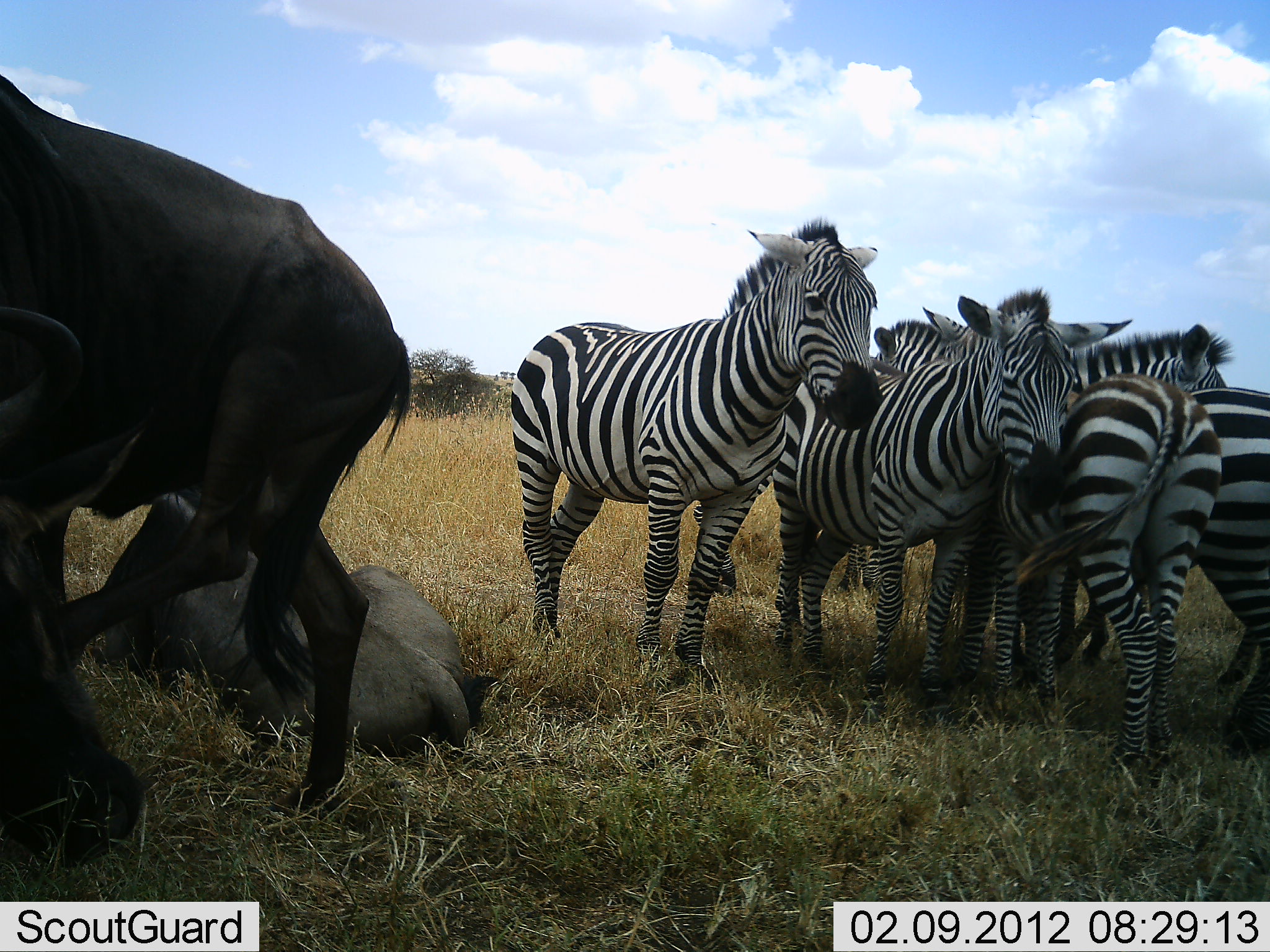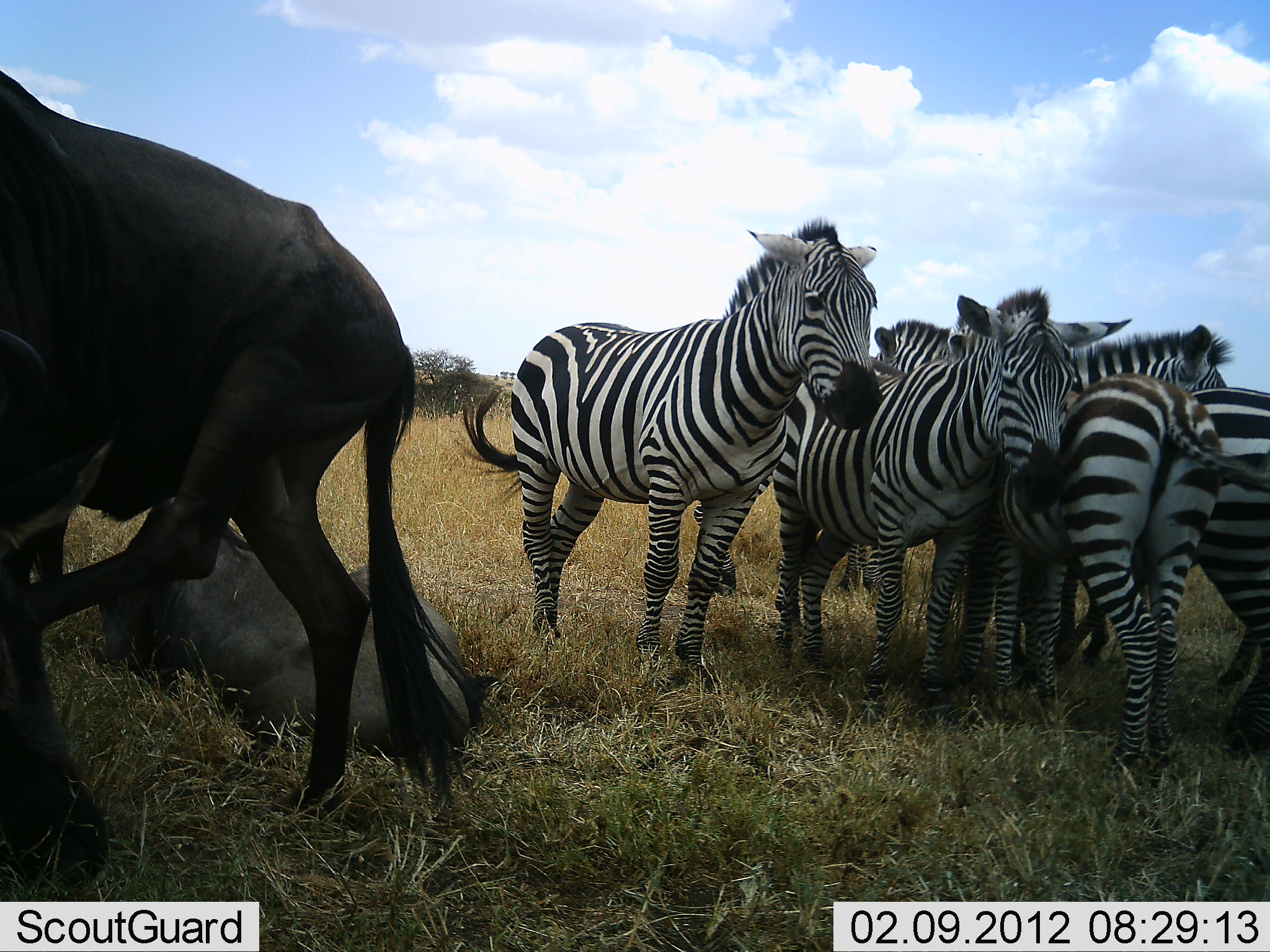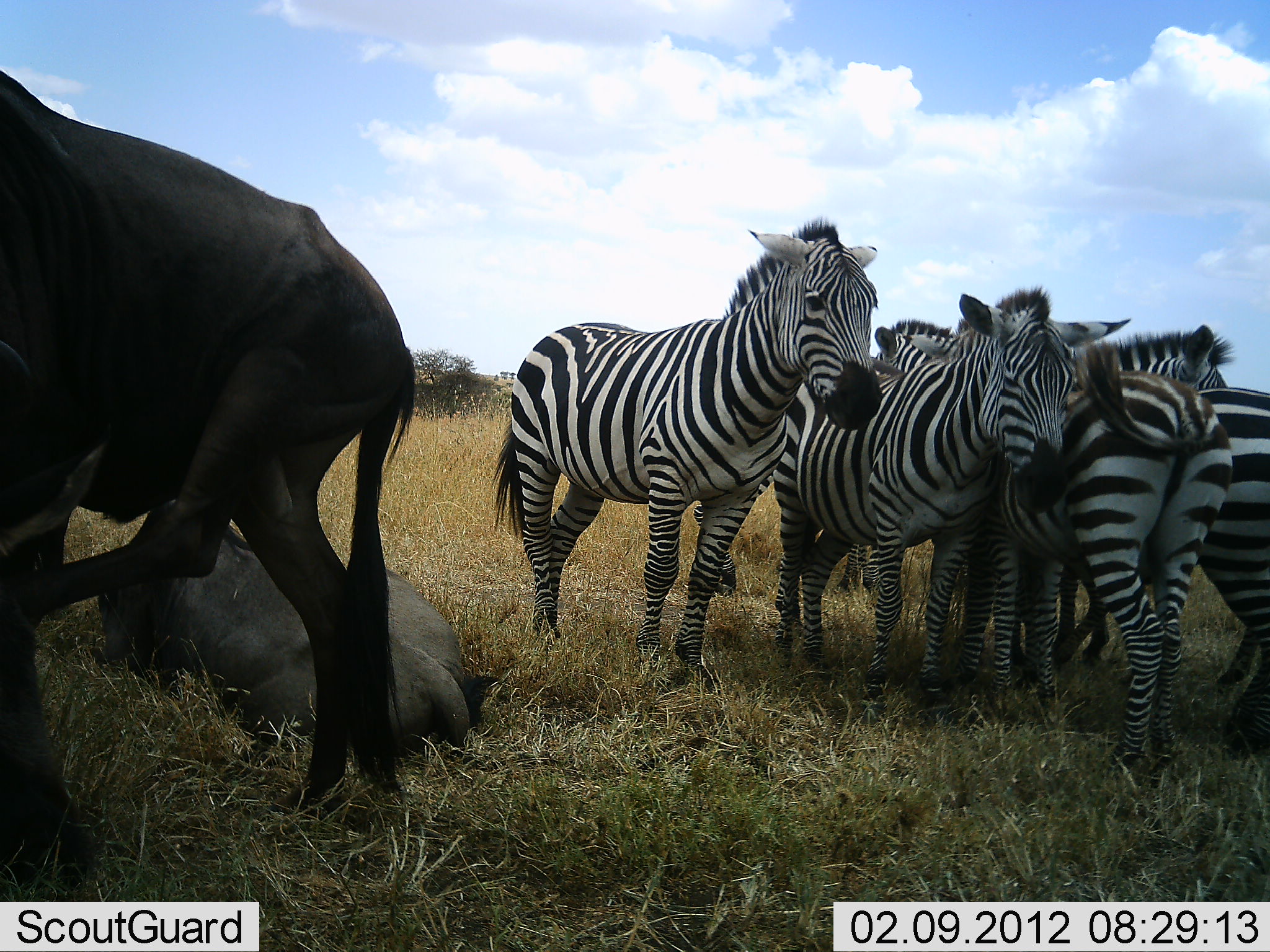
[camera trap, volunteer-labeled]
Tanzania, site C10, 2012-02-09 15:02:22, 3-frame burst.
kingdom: Animalia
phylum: Chordata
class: Mammalia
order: Artiodactyla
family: Bovidae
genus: Connochaetes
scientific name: Connochaetes taurinus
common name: blue wildebeest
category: wildebeest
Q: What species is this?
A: Wildebeest (blue wildebeest) (Connochaetes taurinus).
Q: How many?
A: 2.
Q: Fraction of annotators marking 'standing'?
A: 79%.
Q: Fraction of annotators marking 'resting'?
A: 89%.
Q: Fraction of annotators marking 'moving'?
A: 11%.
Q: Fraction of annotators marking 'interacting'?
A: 5%.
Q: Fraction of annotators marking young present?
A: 0%.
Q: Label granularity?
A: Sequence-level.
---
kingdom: Animalia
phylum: Chordata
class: Mammalia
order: Perissodactyla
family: Equidae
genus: Equus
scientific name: Equus quagga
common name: plains zebra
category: zebra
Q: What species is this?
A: Zebra (plains zebra) (Equus quagga).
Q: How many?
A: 5.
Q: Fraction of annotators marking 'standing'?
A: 93%.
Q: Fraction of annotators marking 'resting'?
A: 11%.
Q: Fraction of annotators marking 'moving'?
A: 4%.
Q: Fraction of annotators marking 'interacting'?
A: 11%.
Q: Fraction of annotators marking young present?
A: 0%.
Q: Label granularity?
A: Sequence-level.